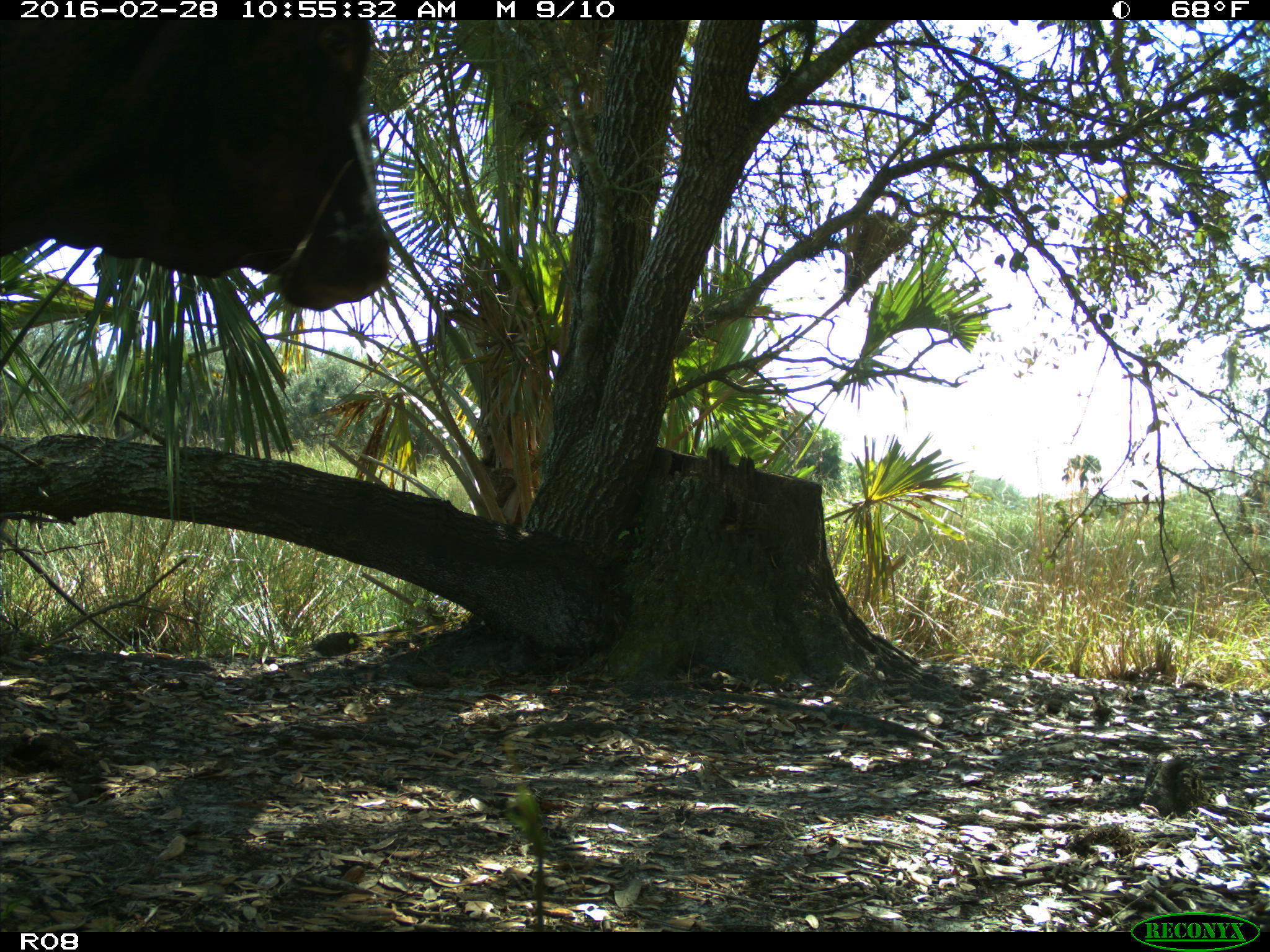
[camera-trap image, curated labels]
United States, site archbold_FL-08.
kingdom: Animalia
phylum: Chordata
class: Mammalia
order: Artiodactyla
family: Bovidae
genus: Bos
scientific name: Bos taurus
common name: domestic cow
Bos taurus (domestic cow).